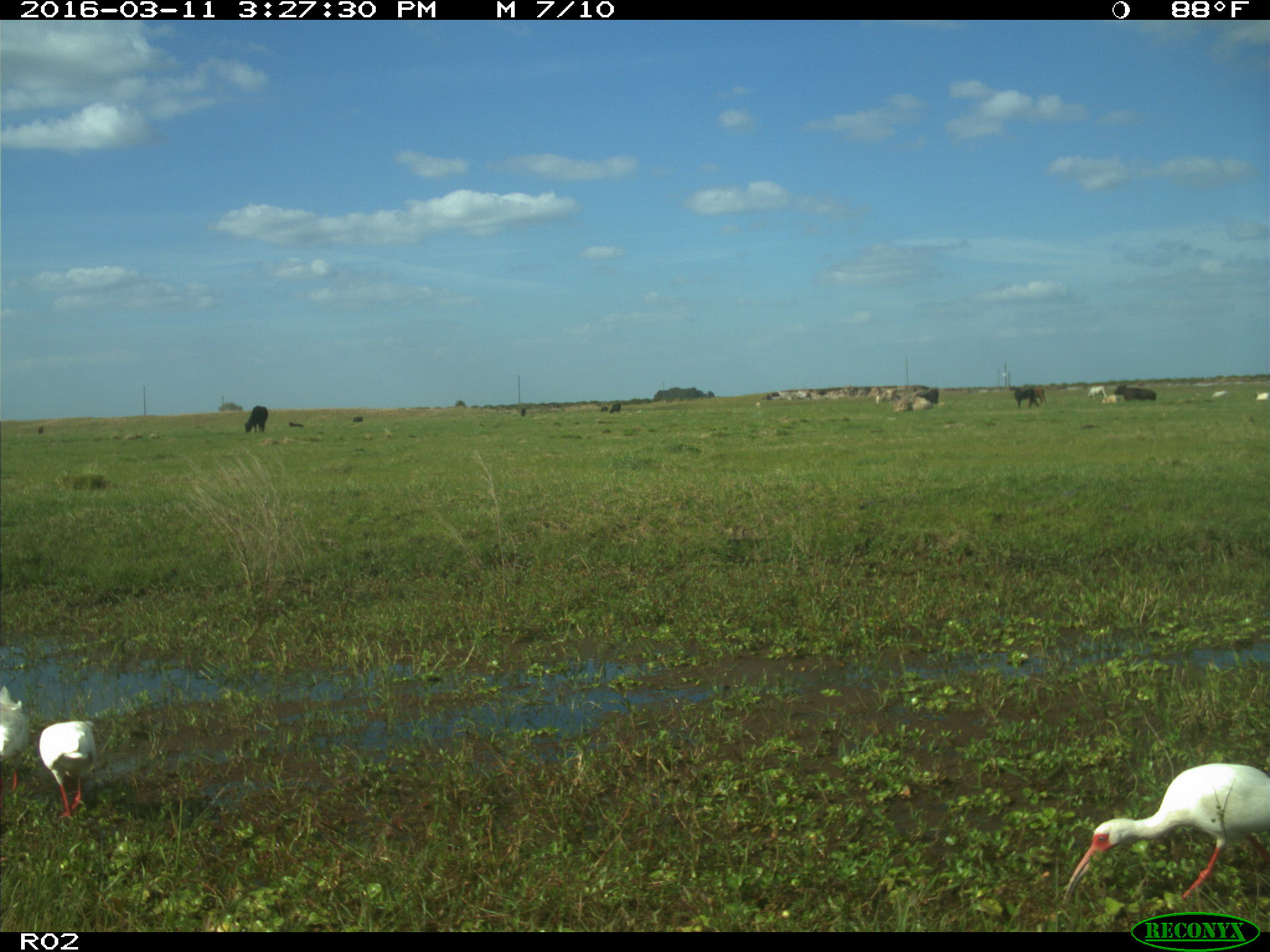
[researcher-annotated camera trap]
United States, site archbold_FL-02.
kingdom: Animalia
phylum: Chordata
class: Mammalia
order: Artiodactyla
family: Bovidae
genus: Bos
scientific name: Bos taurus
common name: domestic cow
Bos taurus (domestic cow).